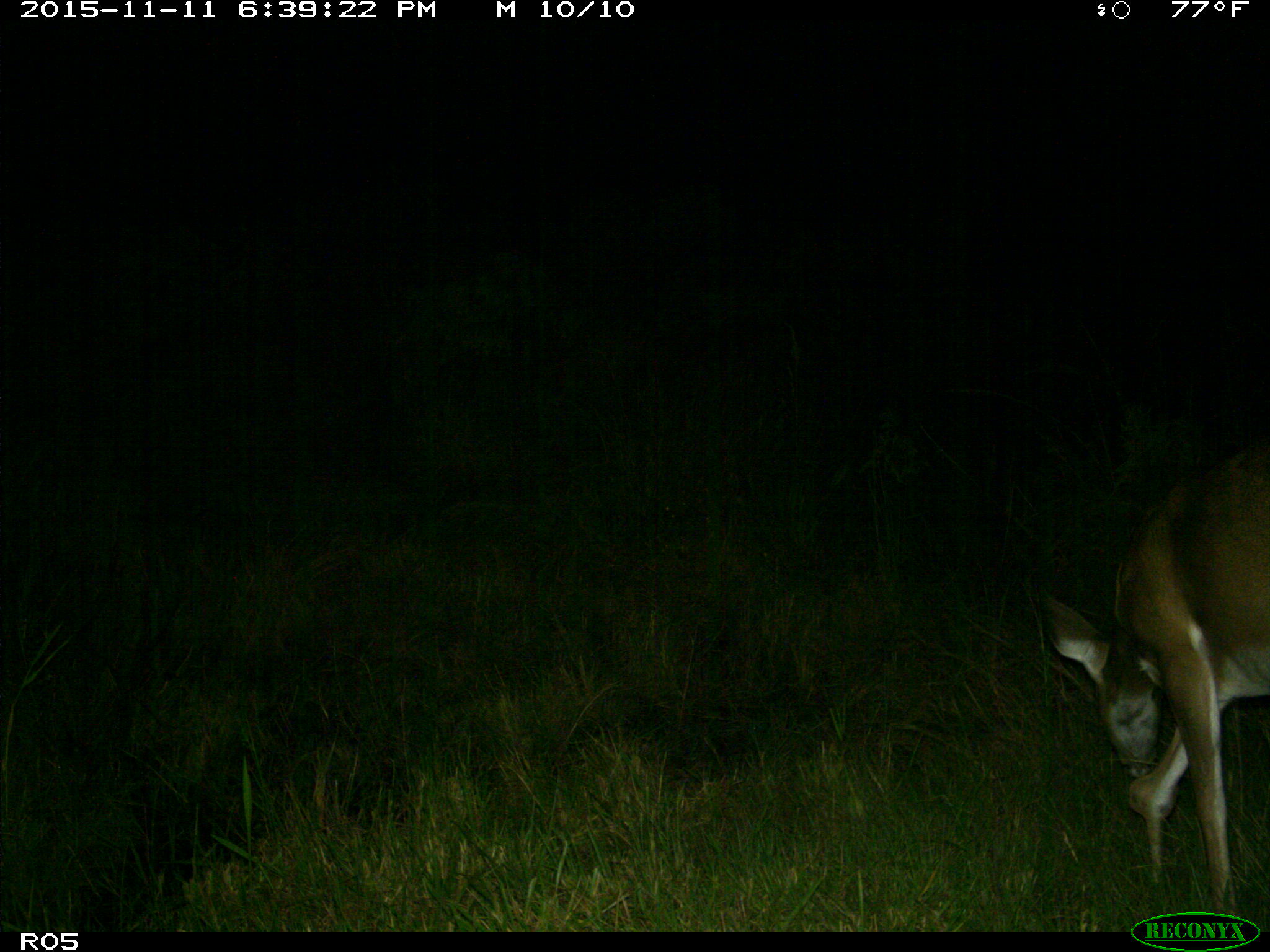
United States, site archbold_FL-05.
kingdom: Animalia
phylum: Chordata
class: Mammalia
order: Artiodactyla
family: Cervidae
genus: Odocoileus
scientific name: Odocoileus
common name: deer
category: unidentified deer